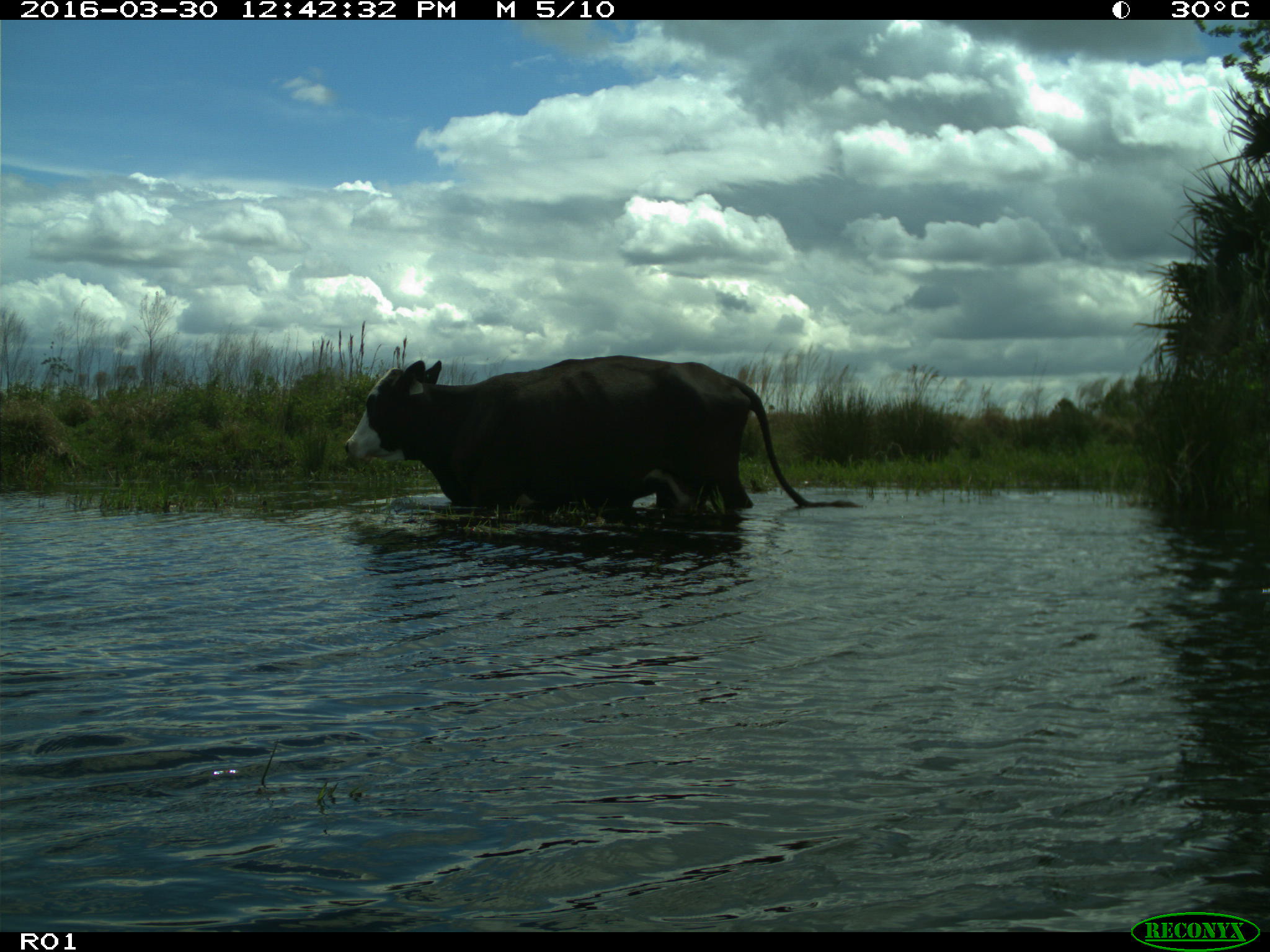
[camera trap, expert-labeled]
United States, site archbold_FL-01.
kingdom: Animalia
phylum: Chordata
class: Mammalia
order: Artiodactyla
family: Bovidae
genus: Bos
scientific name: Bos taurus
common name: domestic cow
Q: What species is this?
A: Bos taurus (domestic cow).